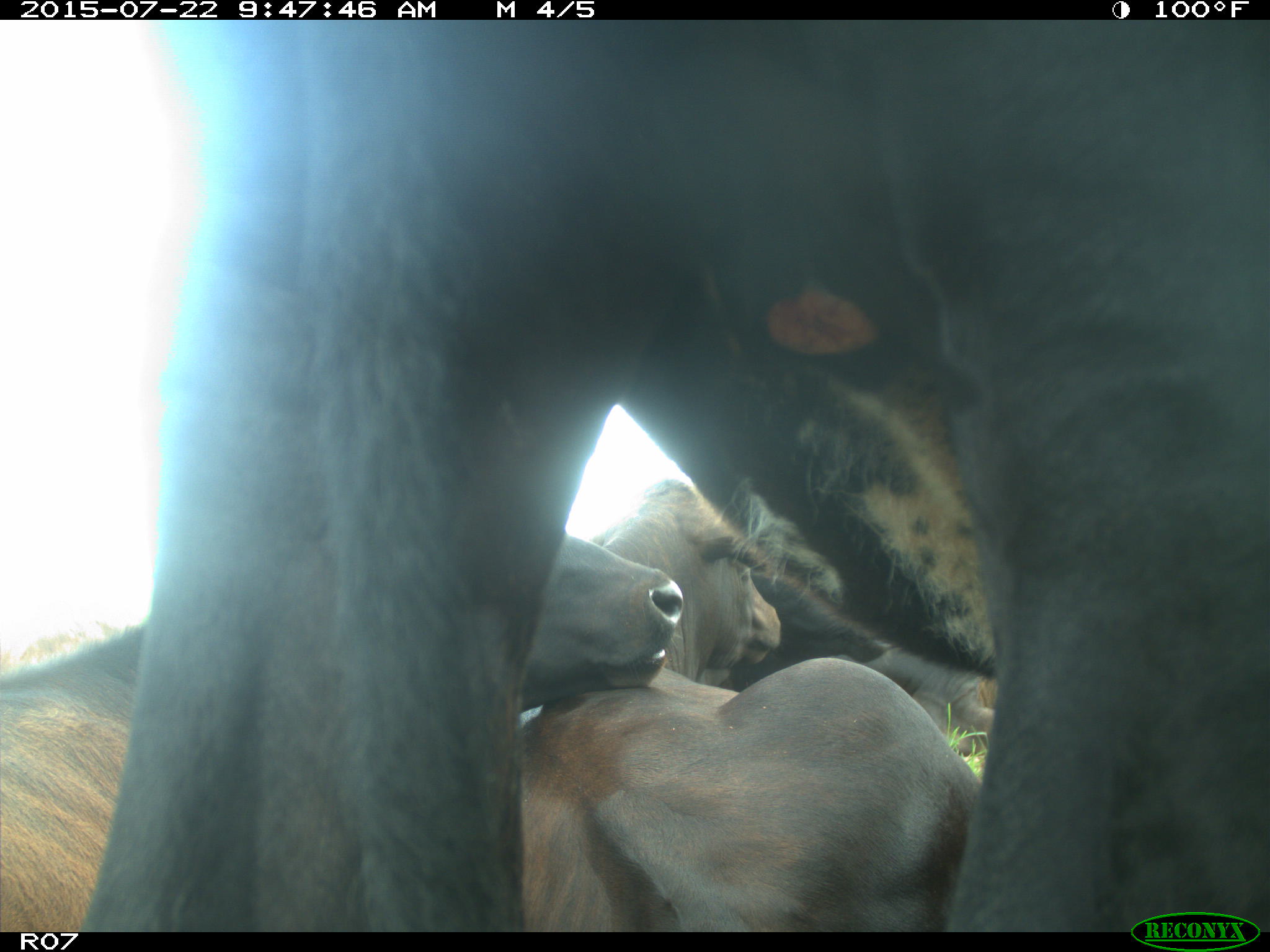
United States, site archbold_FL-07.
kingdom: Animalia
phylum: Chordata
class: Mammalia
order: Artiodactyla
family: Bovidae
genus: Bos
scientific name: Bos taurus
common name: domestic cow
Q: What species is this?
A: Bos taurus (domestic cow).